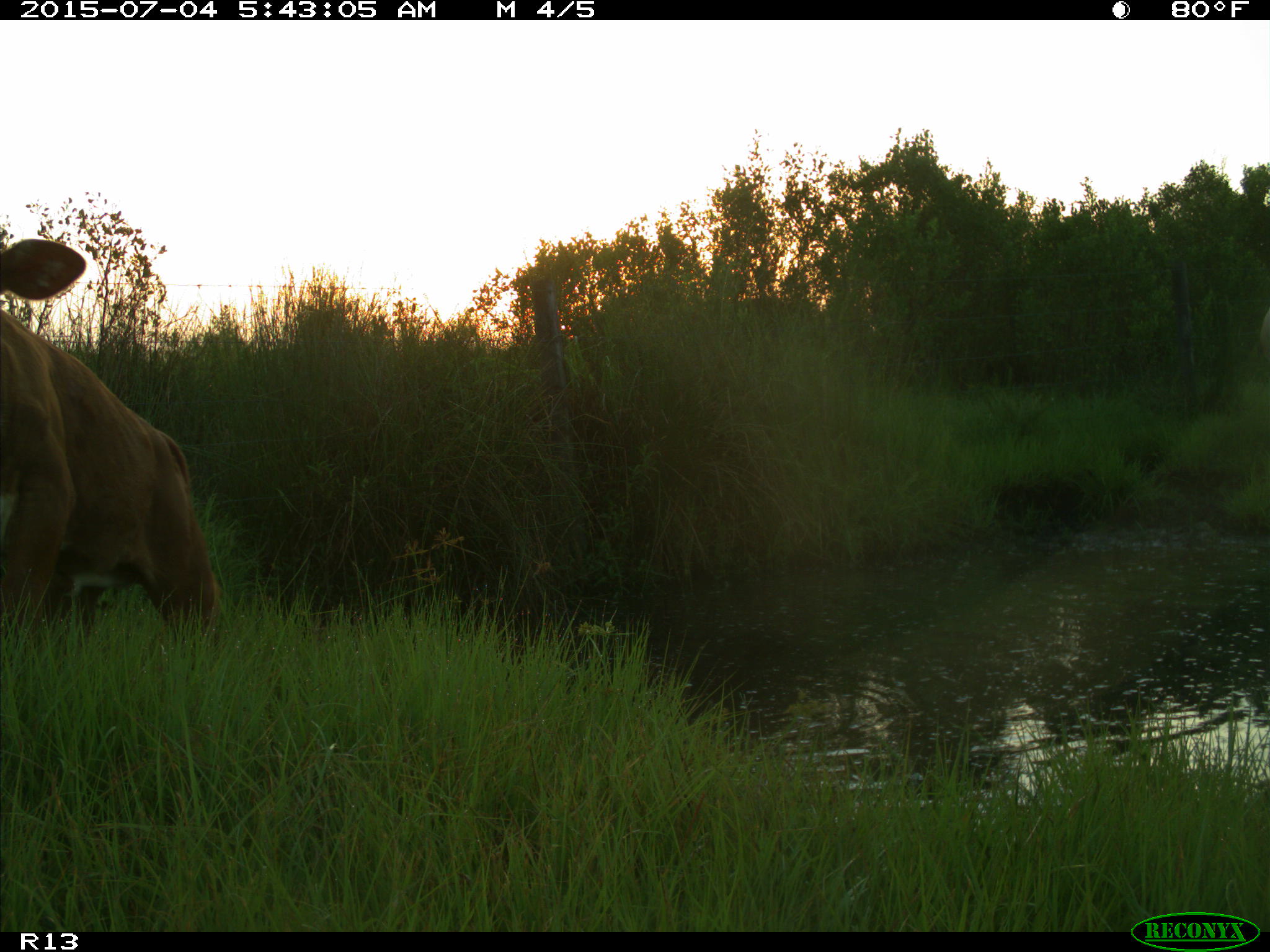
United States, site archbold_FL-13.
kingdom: Animalia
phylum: Chordata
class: Mammalia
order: Artiodactyla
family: Bovidae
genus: Bos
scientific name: Bos taurus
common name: domestic cow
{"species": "Bos taurus (domestic cow)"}